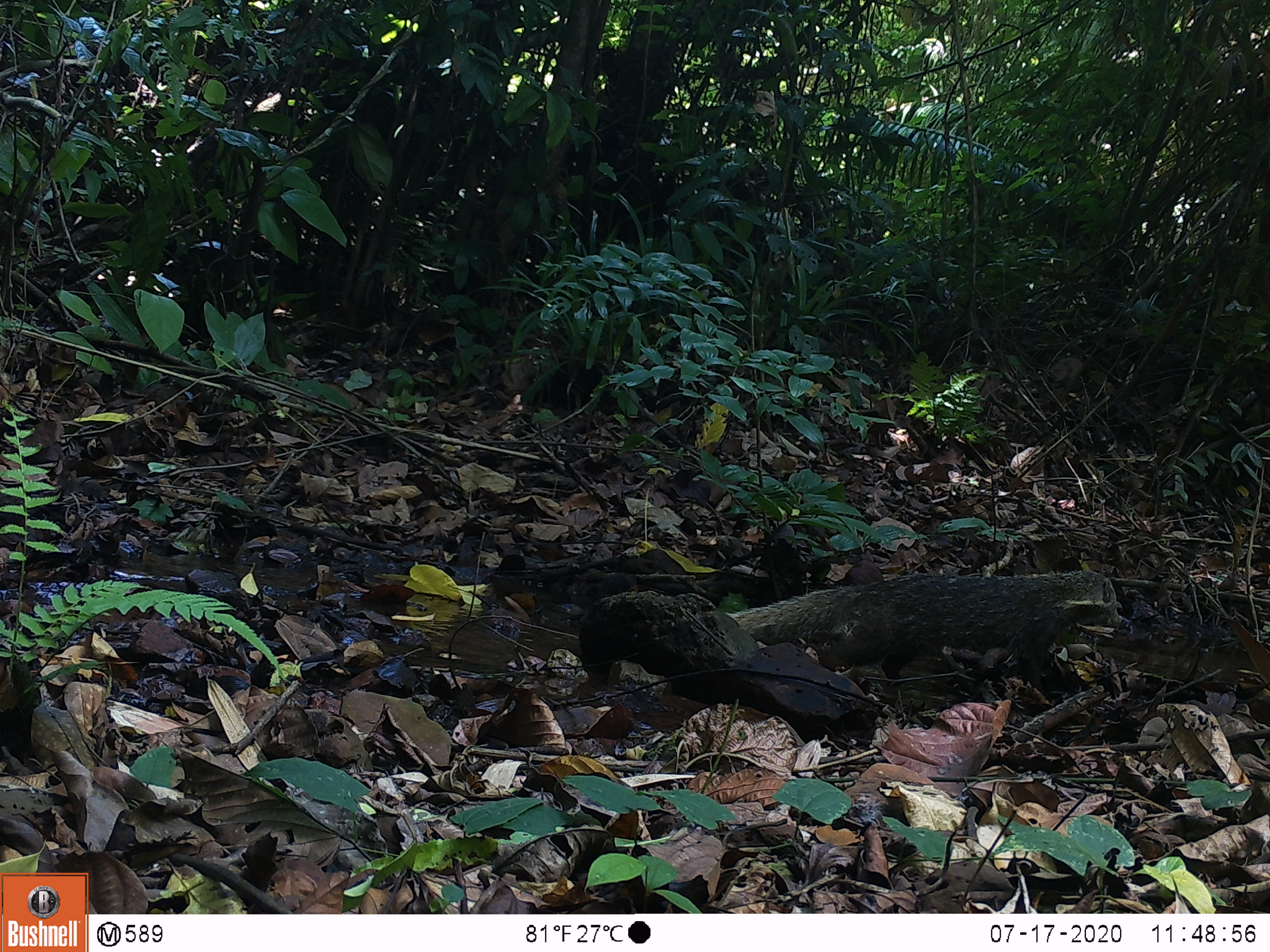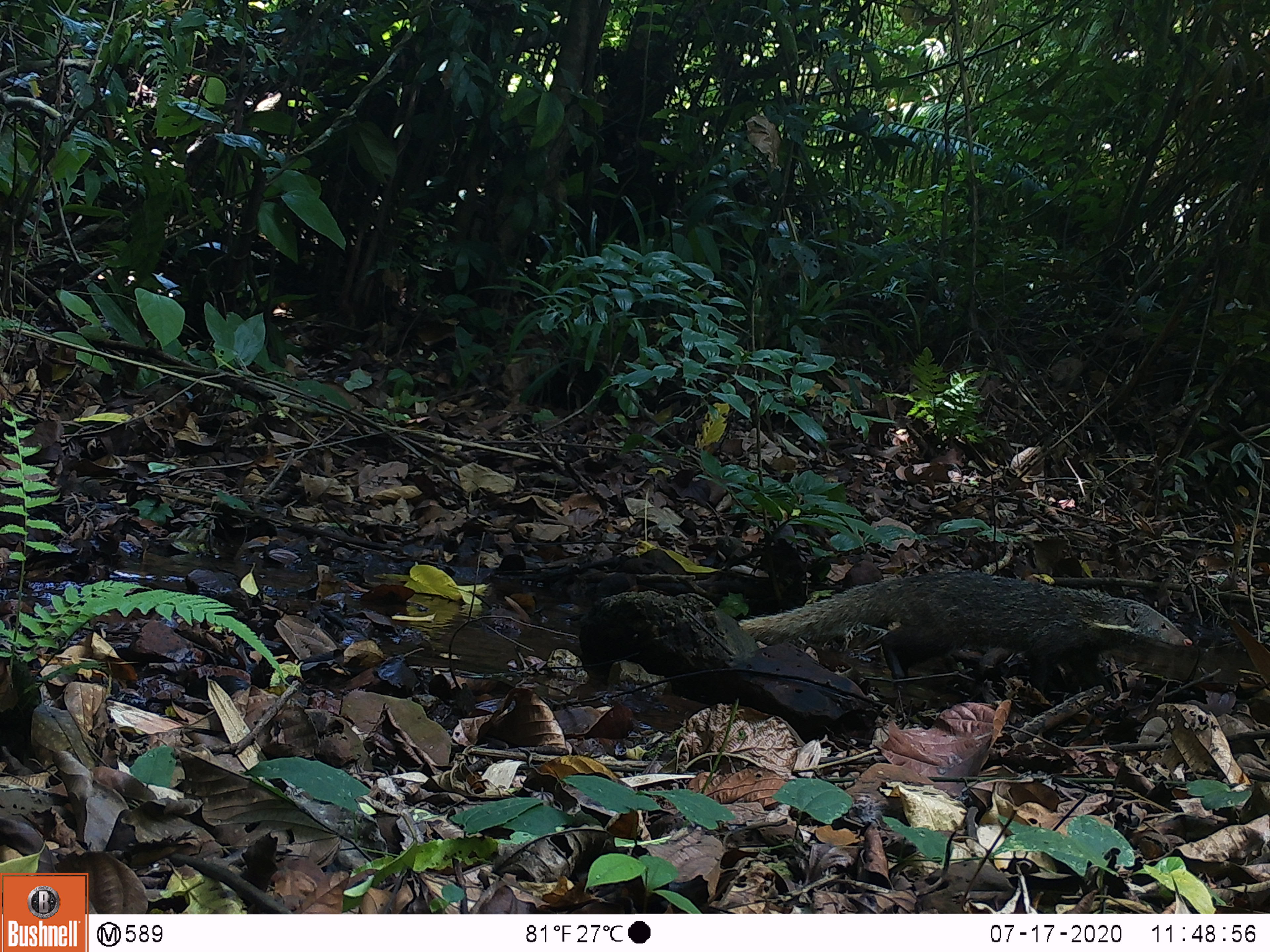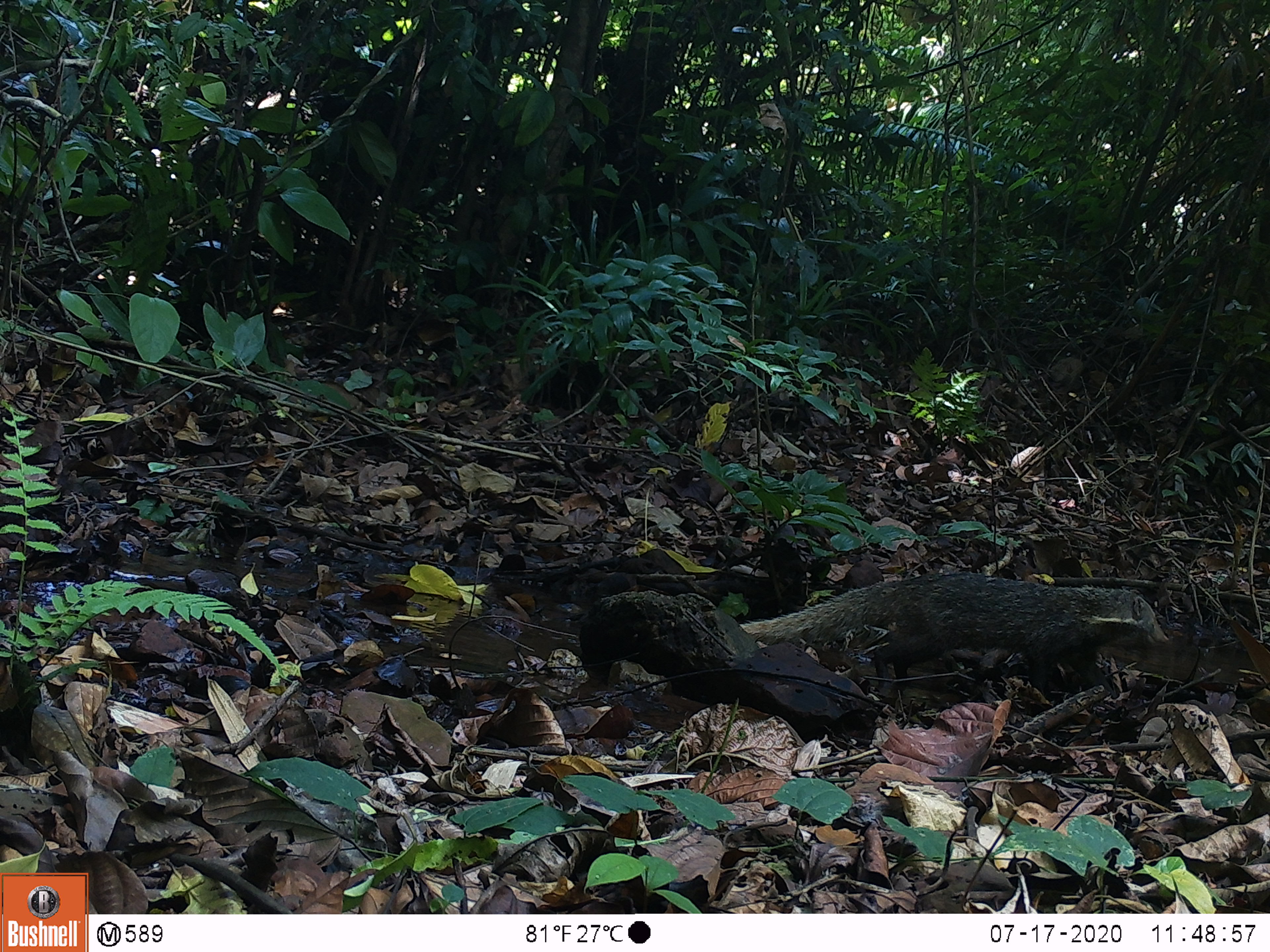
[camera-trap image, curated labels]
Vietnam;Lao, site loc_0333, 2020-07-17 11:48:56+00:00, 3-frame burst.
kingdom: Animalia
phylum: Chordata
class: Mammalia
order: Carnivora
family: Herpestidae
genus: Urva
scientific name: Urva urva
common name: crab-eating mongoose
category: crab eating mongoose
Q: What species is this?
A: Crab eating mongoose (crab-eating mongoose) (Urva urva).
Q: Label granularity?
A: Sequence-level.